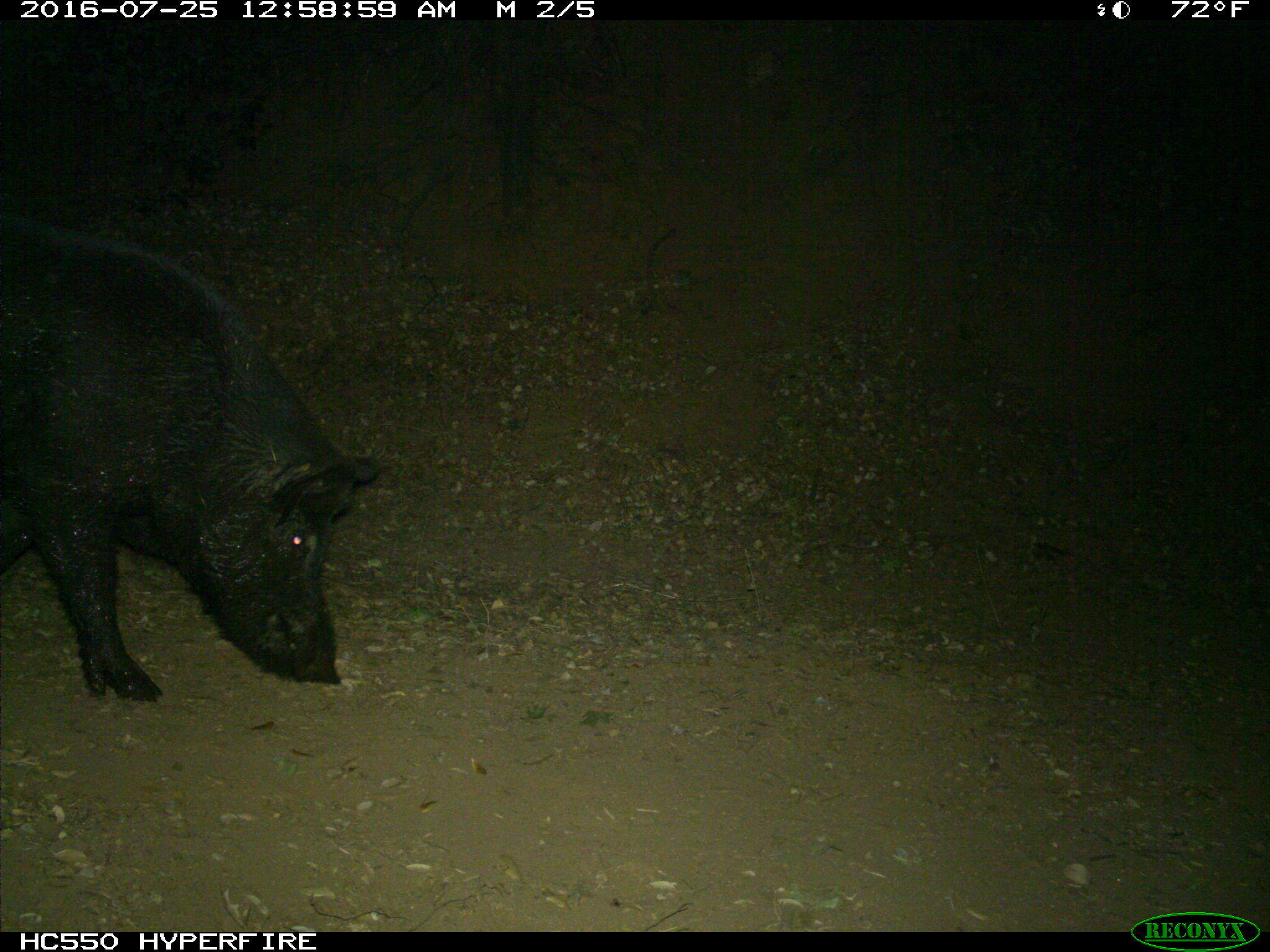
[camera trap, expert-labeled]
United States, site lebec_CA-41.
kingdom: Animalia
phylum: Chordata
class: Mammalia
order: Artiodactyla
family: Suidae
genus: Sus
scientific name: Sus scrofa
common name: wild boar